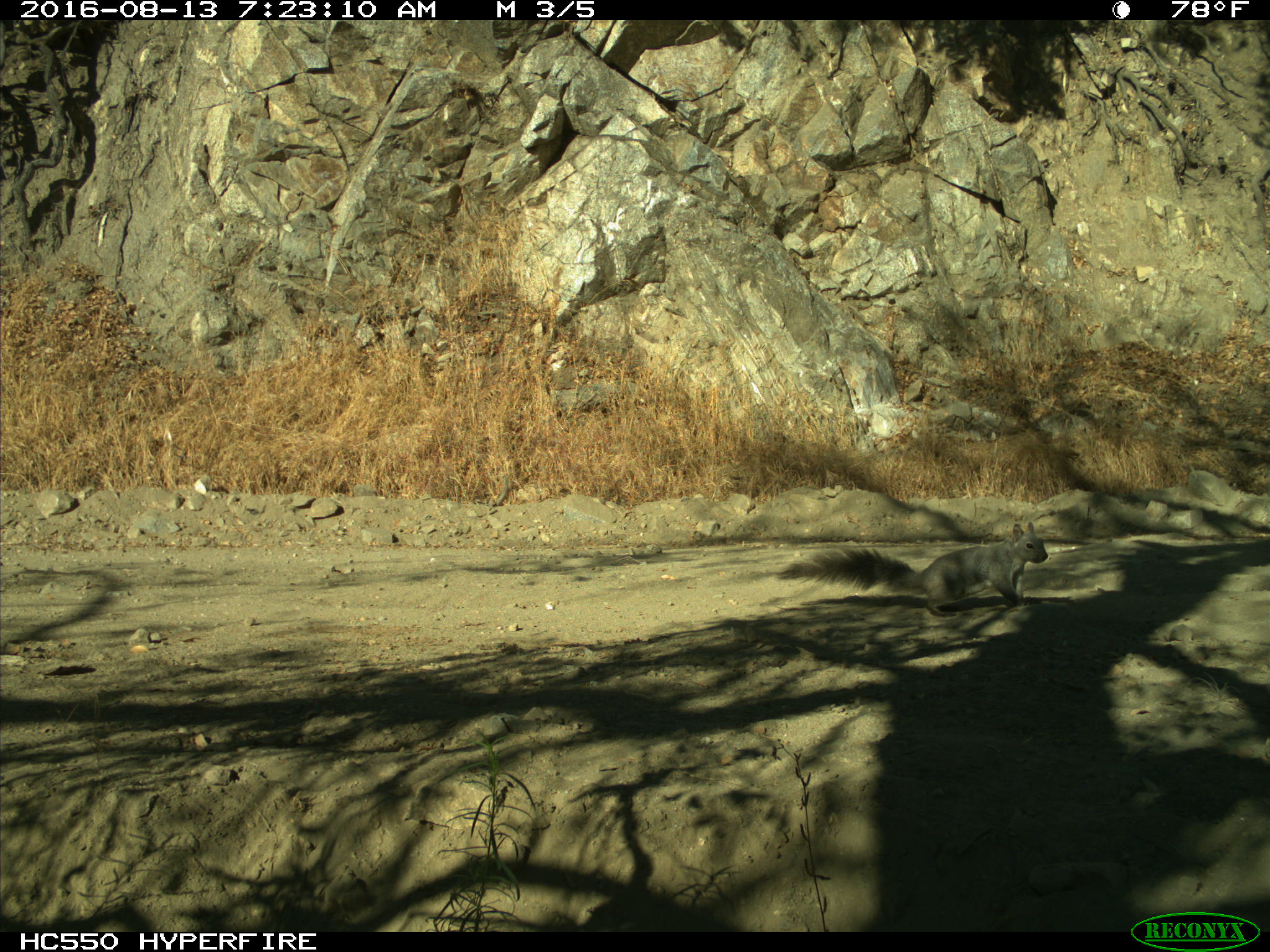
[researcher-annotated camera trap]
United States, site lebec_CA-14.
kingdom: Animalia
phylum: Chordata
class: Mammalia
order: Rodentia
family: Sciuridae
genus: Sciurus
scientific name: Sciurus carolinensis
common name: eastern gray squirrel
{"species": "Sciurus carolinensis (eastern gray squirrel)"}